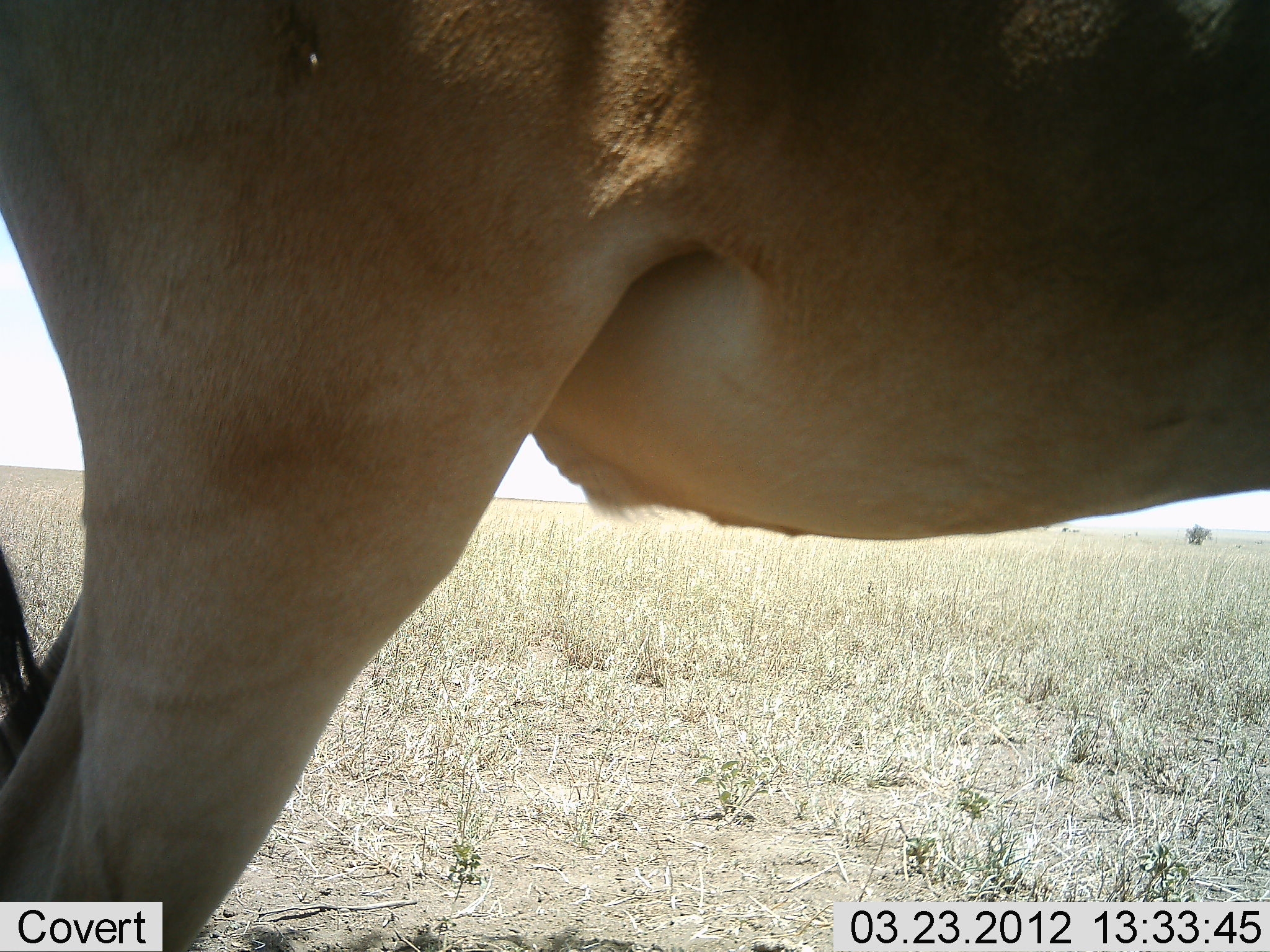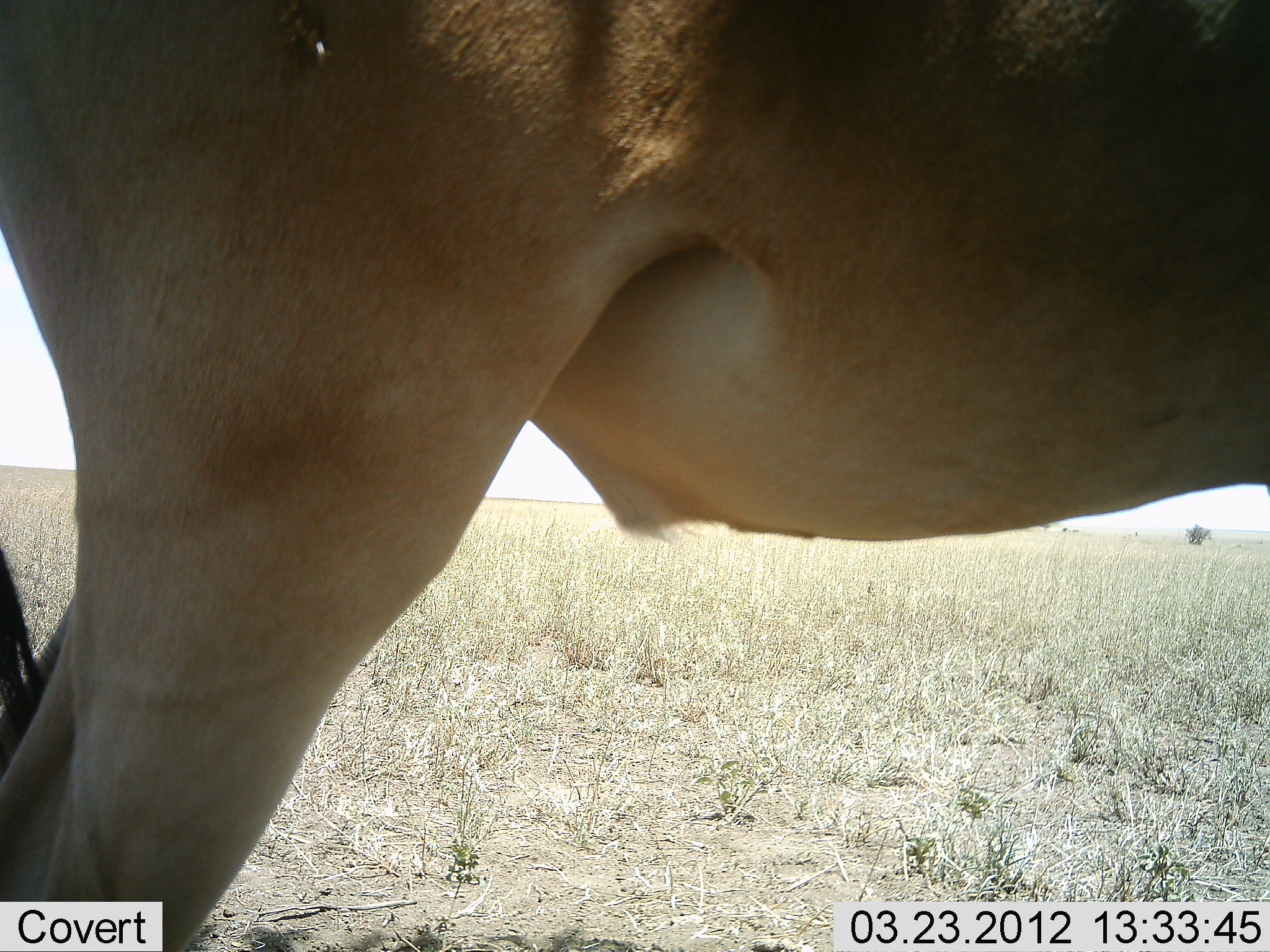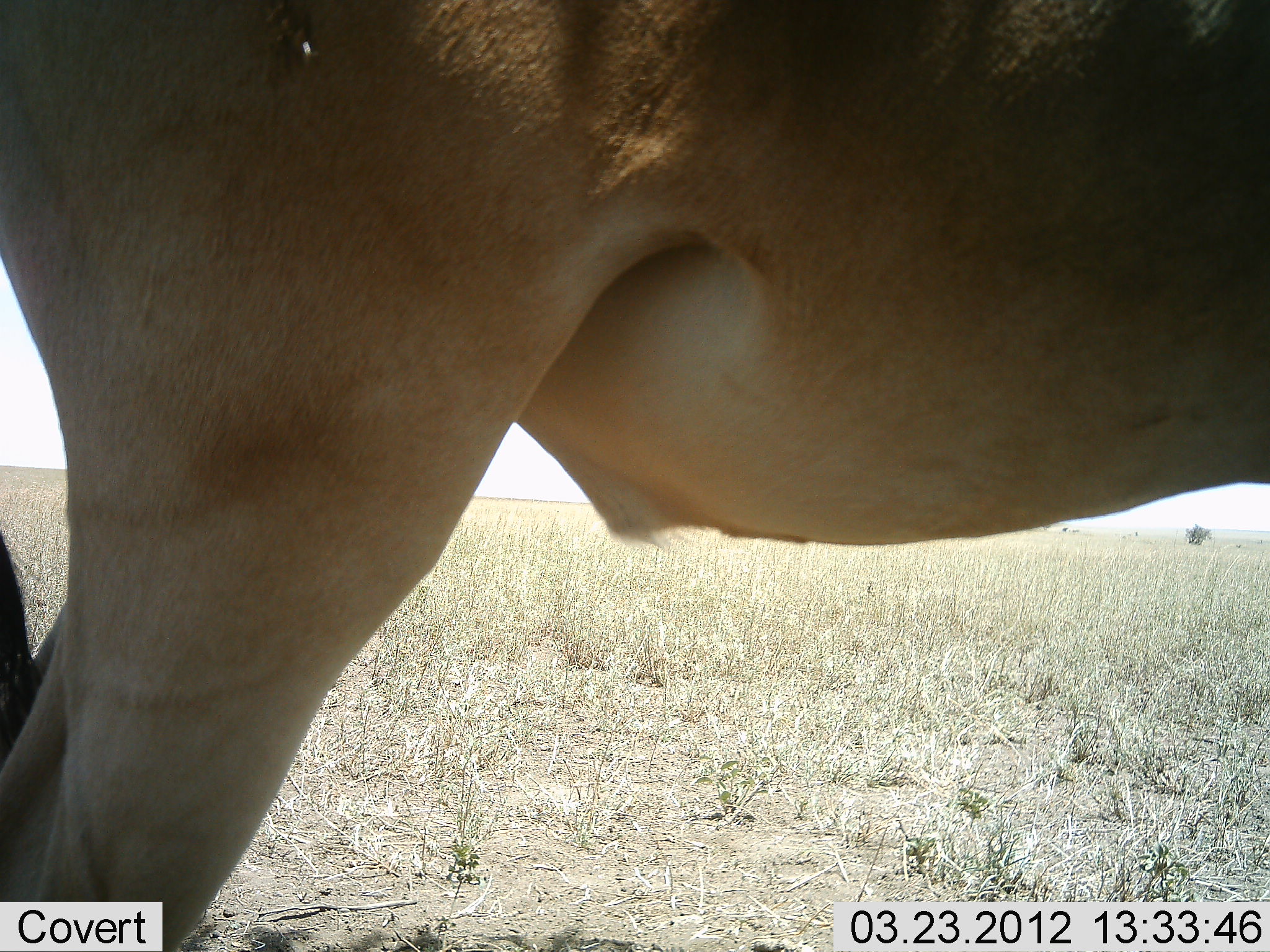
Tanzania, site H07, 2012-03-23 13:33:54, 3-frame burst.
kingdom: Animalia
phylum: Chordata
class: Mammalia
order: Artiodactyla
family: Bovidae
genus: Alcelaphus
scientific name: Alcelaphus buselaphus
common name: hartebeest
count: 1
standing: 100%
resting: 0%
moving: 0%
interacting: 0%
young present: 0%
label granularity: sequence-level